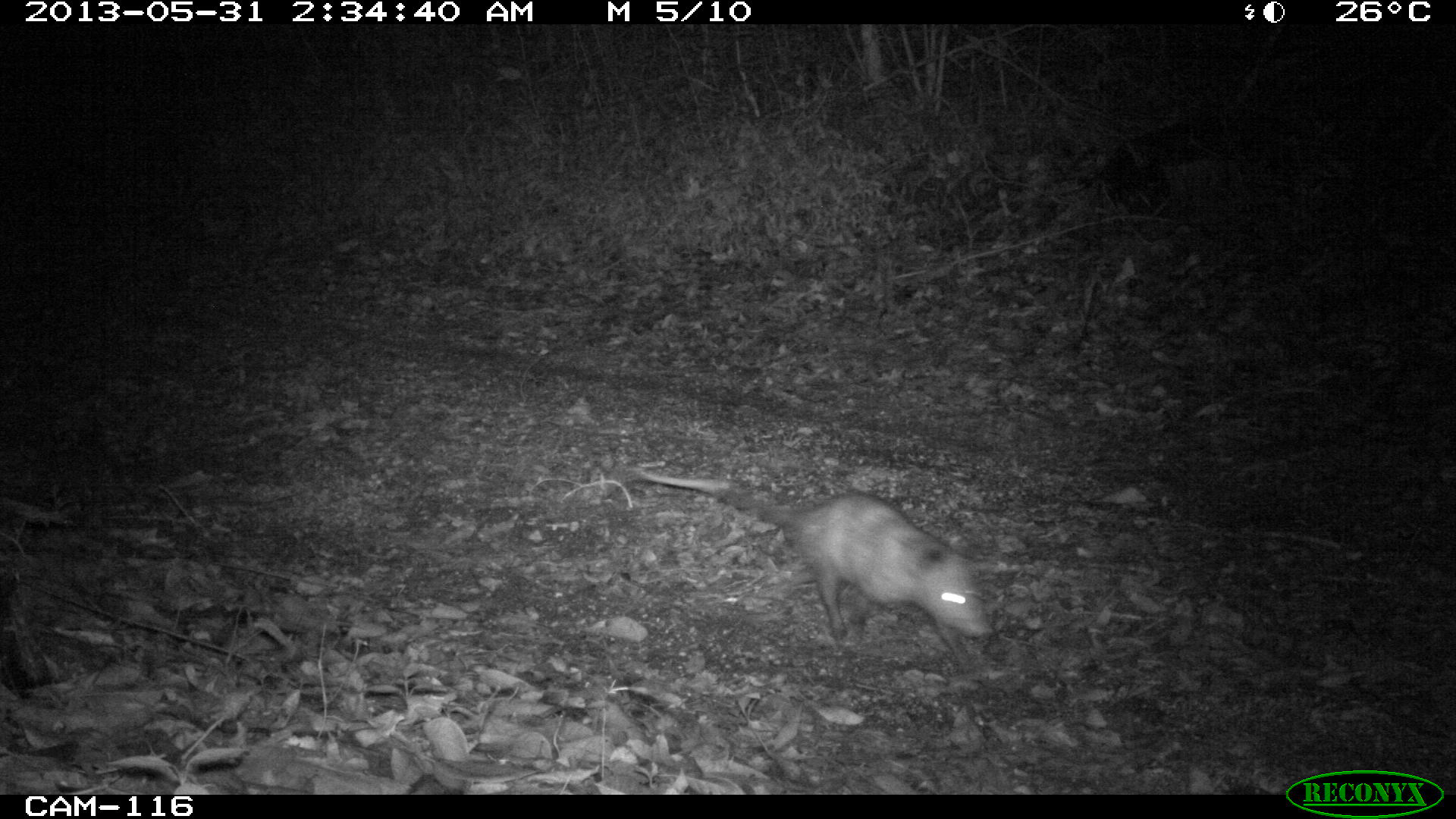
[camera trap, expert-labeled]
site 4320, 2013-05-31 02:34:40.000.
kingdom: Animalia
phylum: Chordata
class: Mammalia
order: Didelphimorphia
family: Didelphidae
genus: Didelphis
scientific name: Didelphis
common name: american opossums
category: didelphis sp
Didelphis sp (american opossums) (Didelphis), count 1.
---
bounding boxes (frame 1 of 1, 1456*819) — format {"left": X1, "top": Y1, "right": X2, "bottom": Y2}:
didelphis sp: {"left": 633, "top": 467, "right": 994, "bottom": 670}